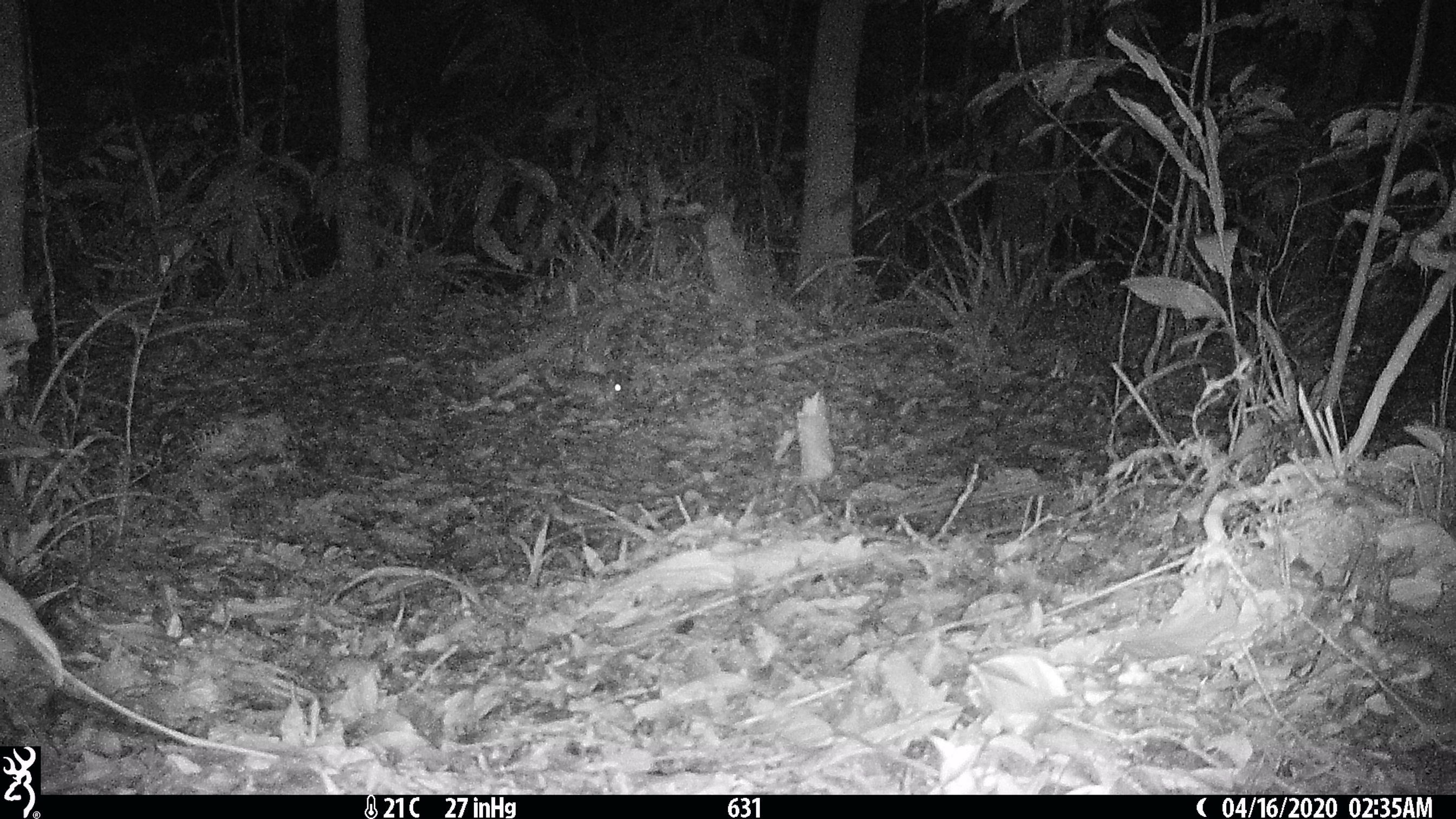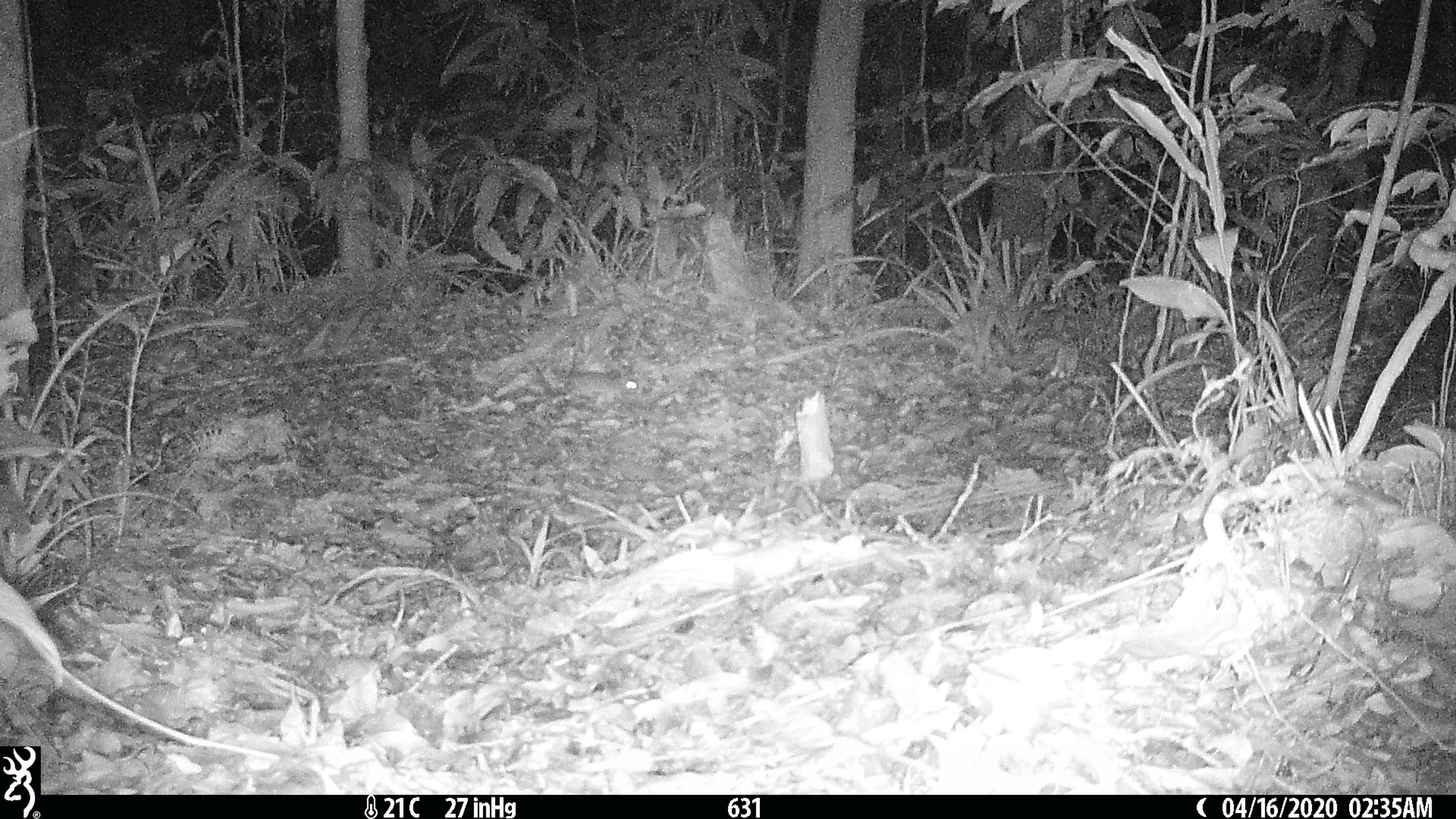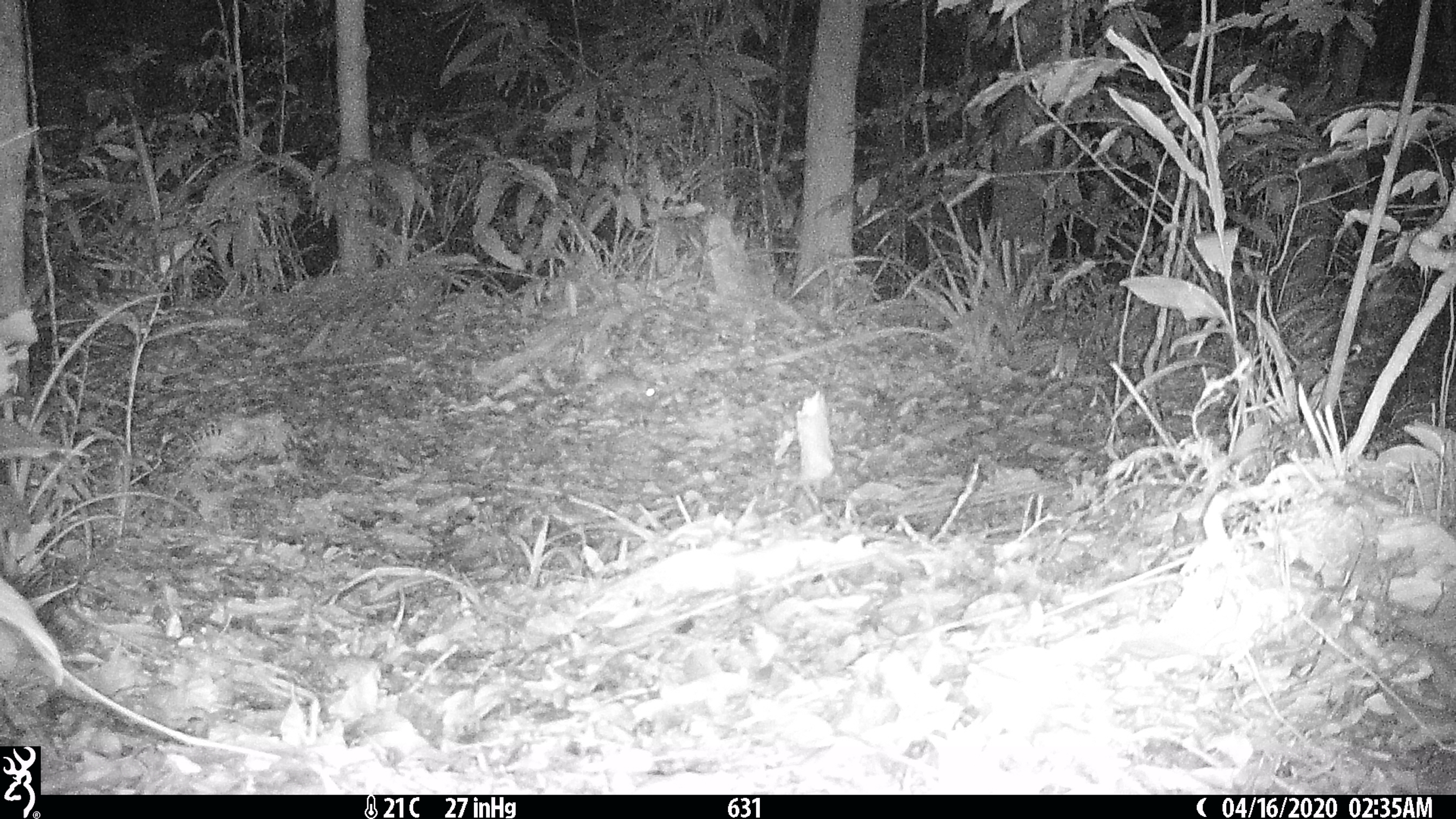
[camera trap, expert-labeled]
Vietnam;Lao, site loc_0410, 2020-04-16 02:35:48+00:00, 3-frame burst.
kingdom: Animalia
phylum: Chordata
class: Mammalia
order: Rodentia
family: Muridae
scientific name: Muridae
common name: old-world mice and rats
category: unidentified murid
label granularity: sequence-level